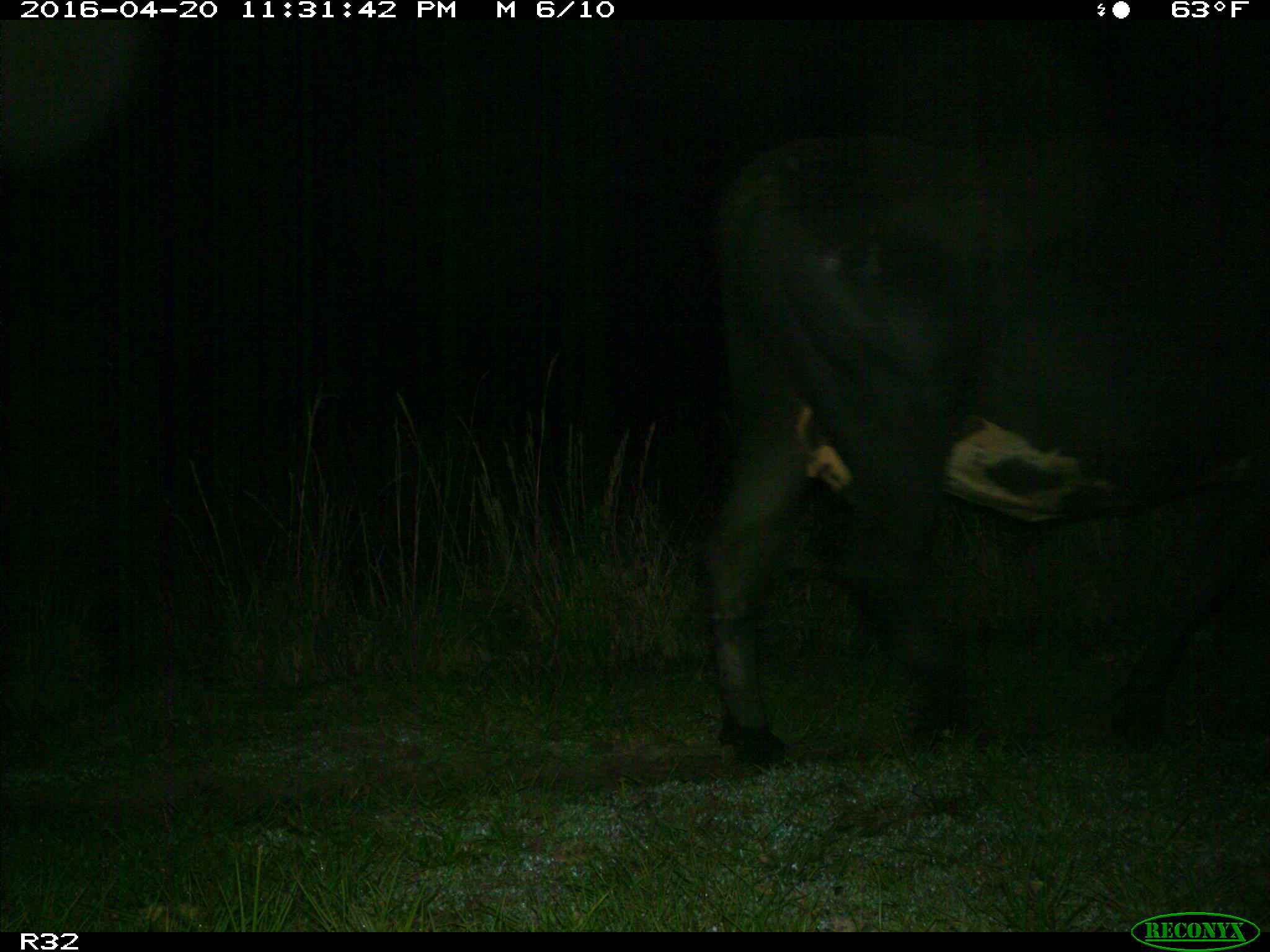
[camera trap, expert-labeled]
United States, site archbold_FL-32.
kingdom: Animalia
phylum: Chordata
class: Mammalia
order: Artiodactyla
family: Bovidae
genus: Bos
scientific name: Bos taurus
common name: domestic cow